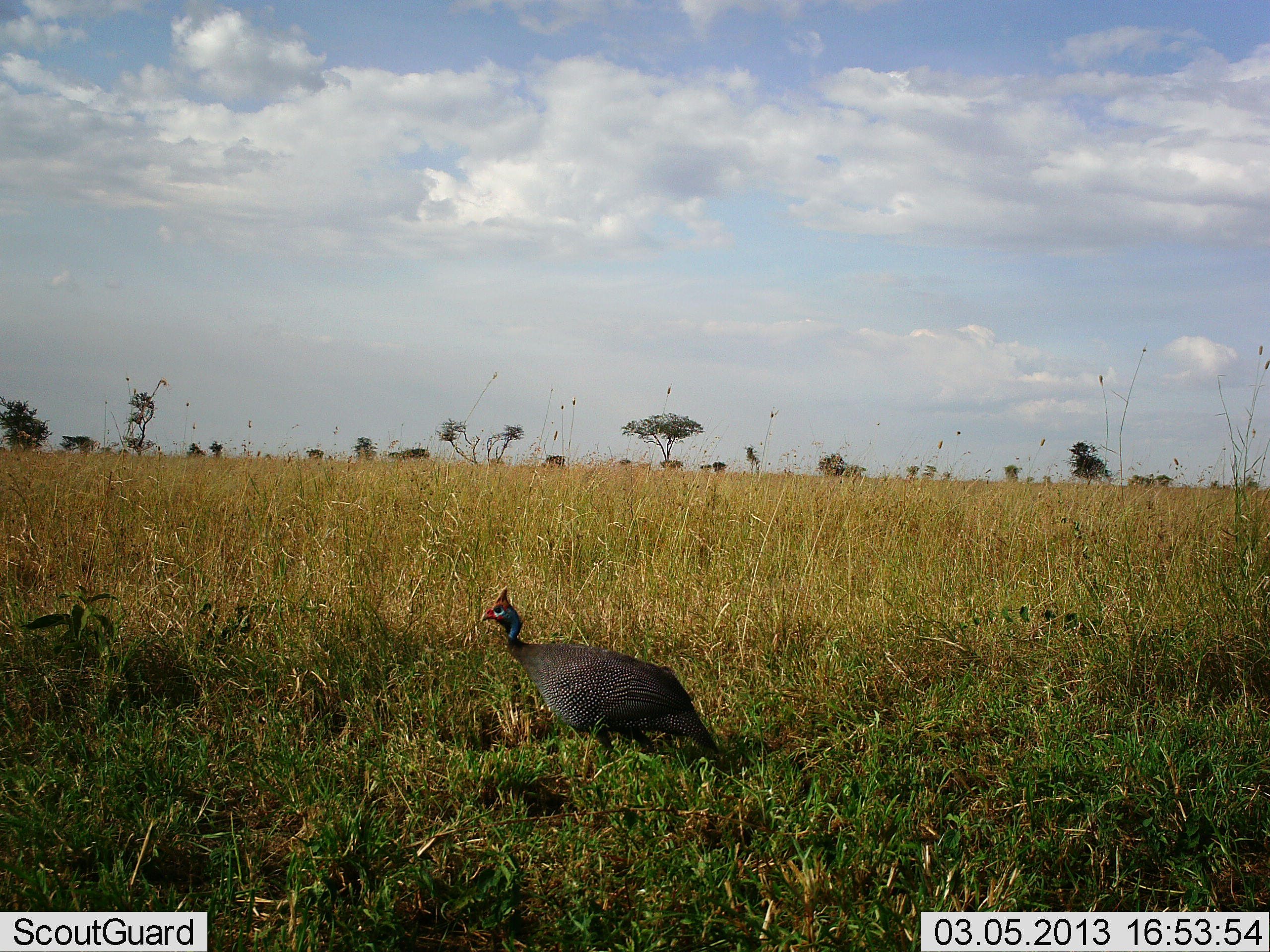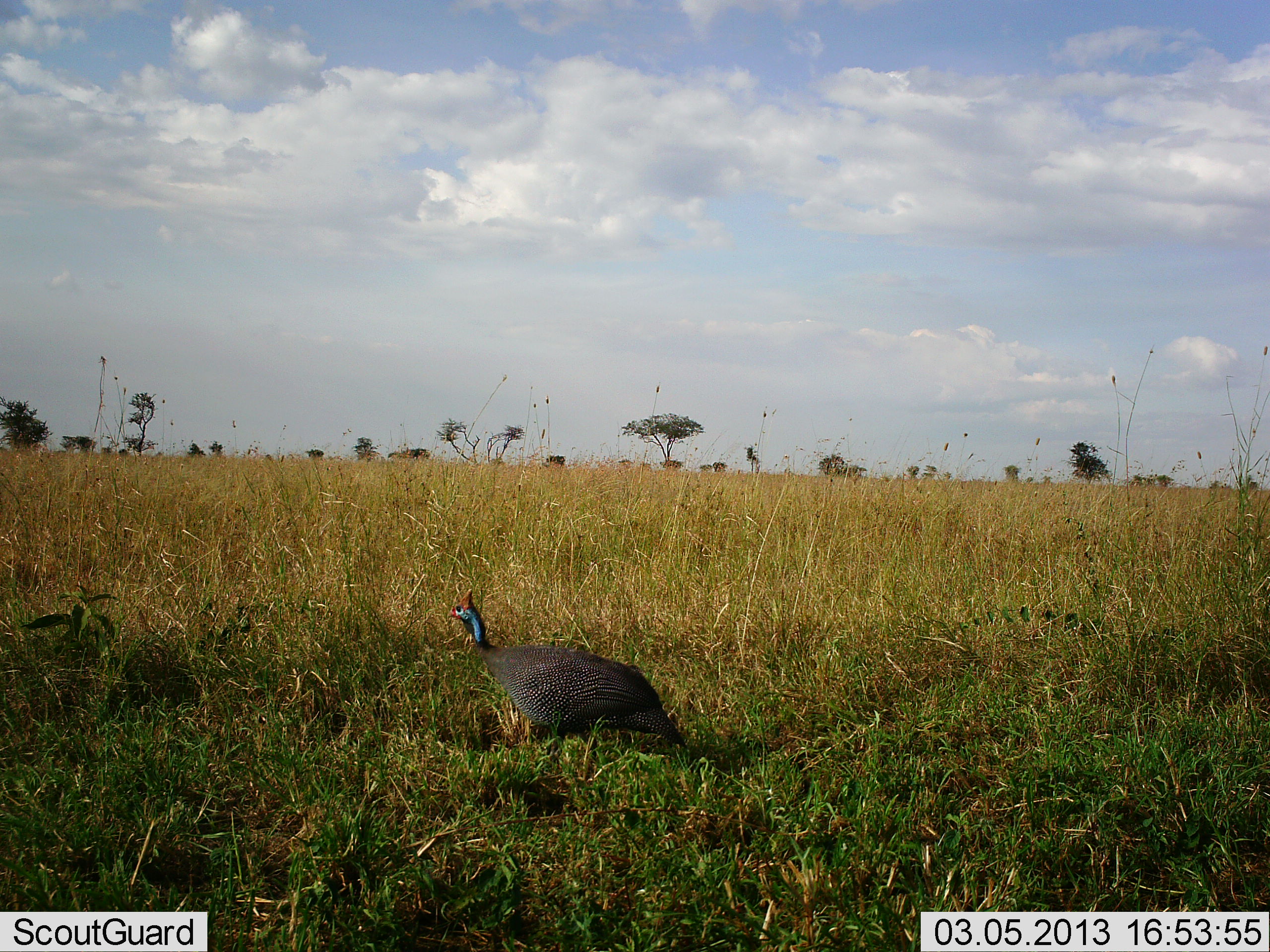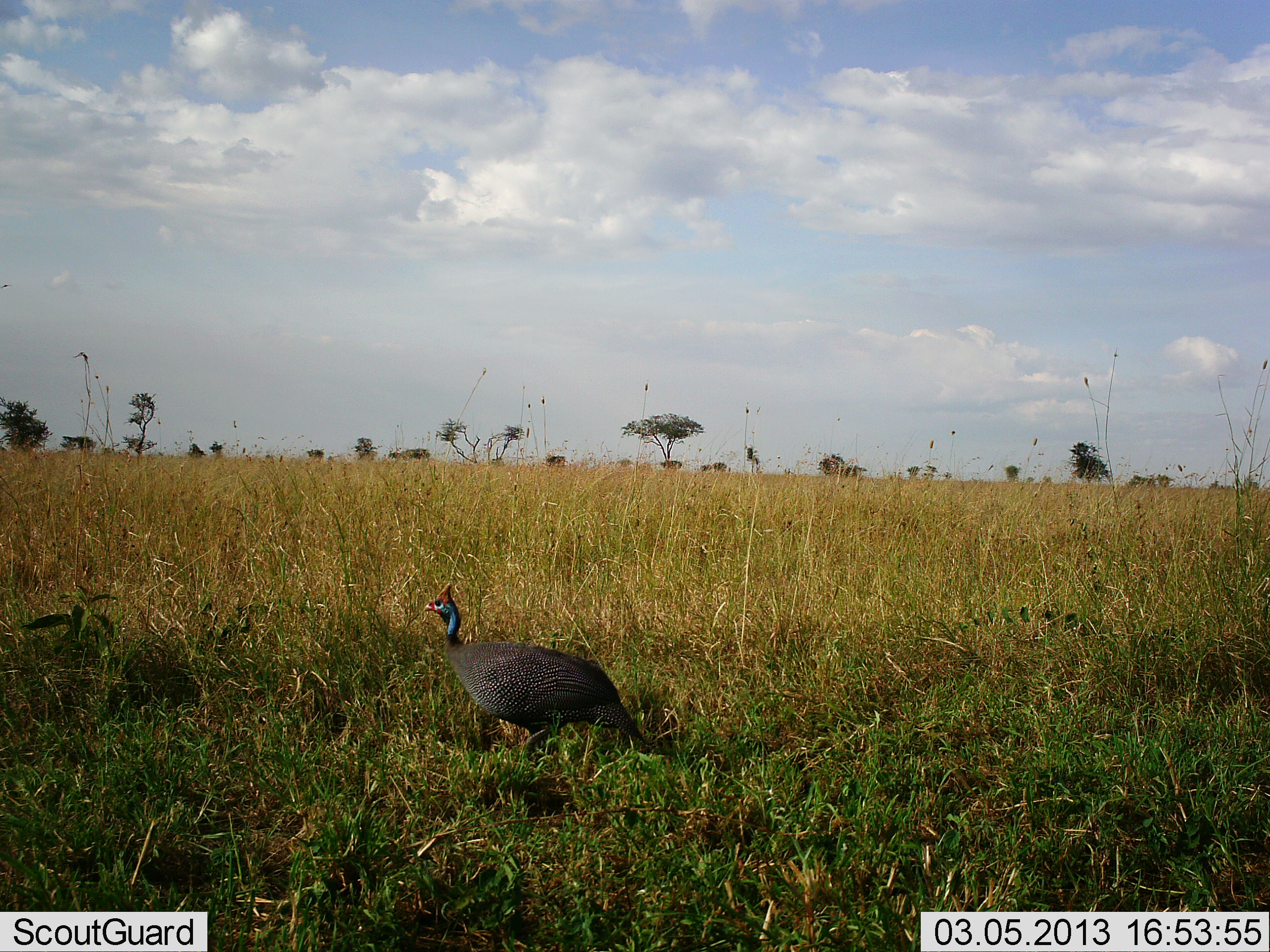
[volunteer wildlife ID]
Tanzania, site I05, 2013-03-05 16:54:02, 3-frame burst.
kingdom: Animalia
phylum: Chordata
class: Aves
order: Galliformes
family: Numididae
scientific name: Numididae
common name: guinea fowl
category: guineafowl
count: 1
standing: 32%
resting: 0%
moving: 71%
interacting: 0%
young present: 0%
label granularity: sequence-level